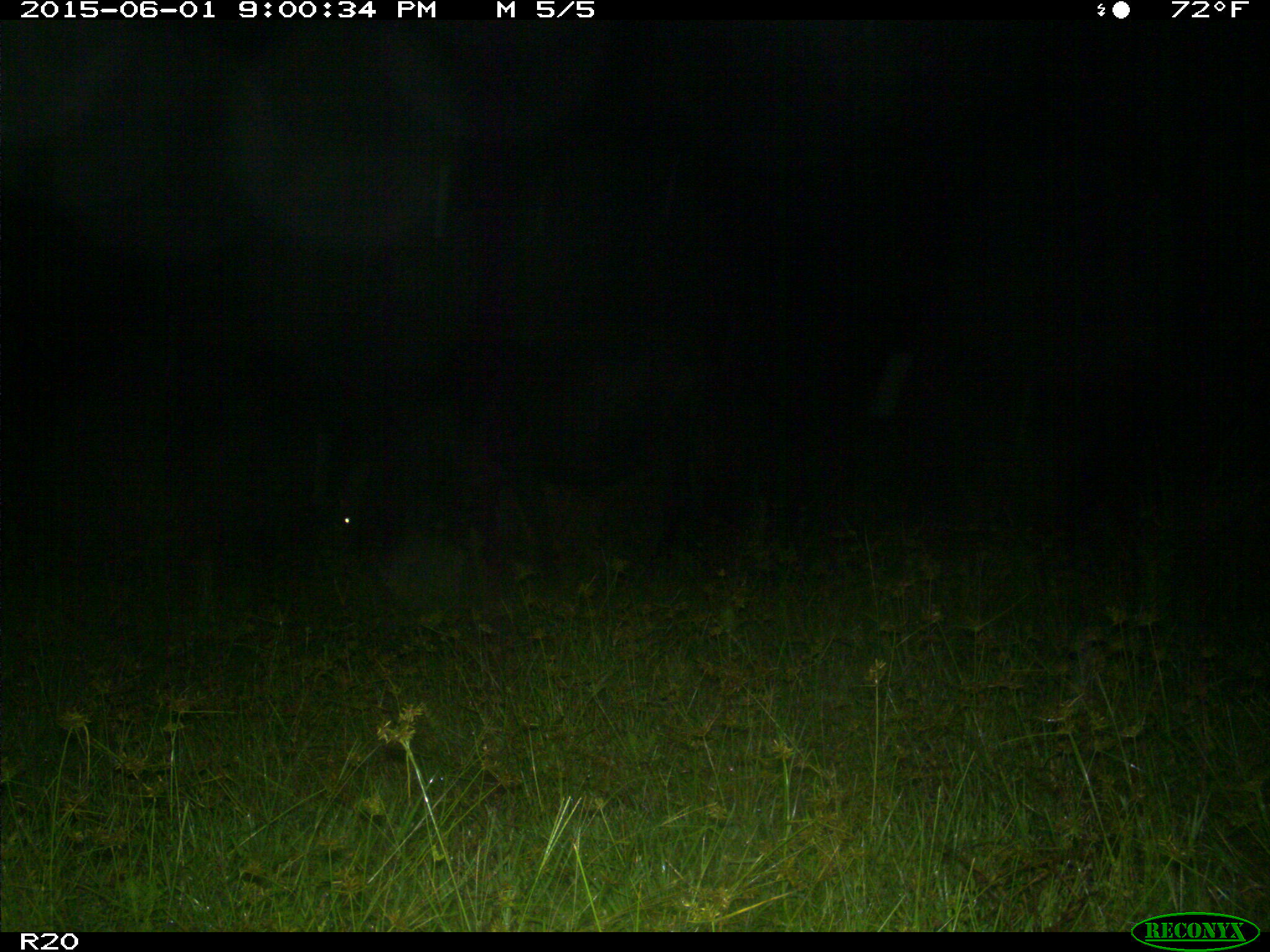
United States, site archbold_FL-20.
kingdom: Animalia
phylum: Chordata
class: Mammalia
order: Artiodactyla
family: Bovidae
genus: Bos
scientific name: Bos taurus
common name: domestic cow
Bos taurus (domestic cow).